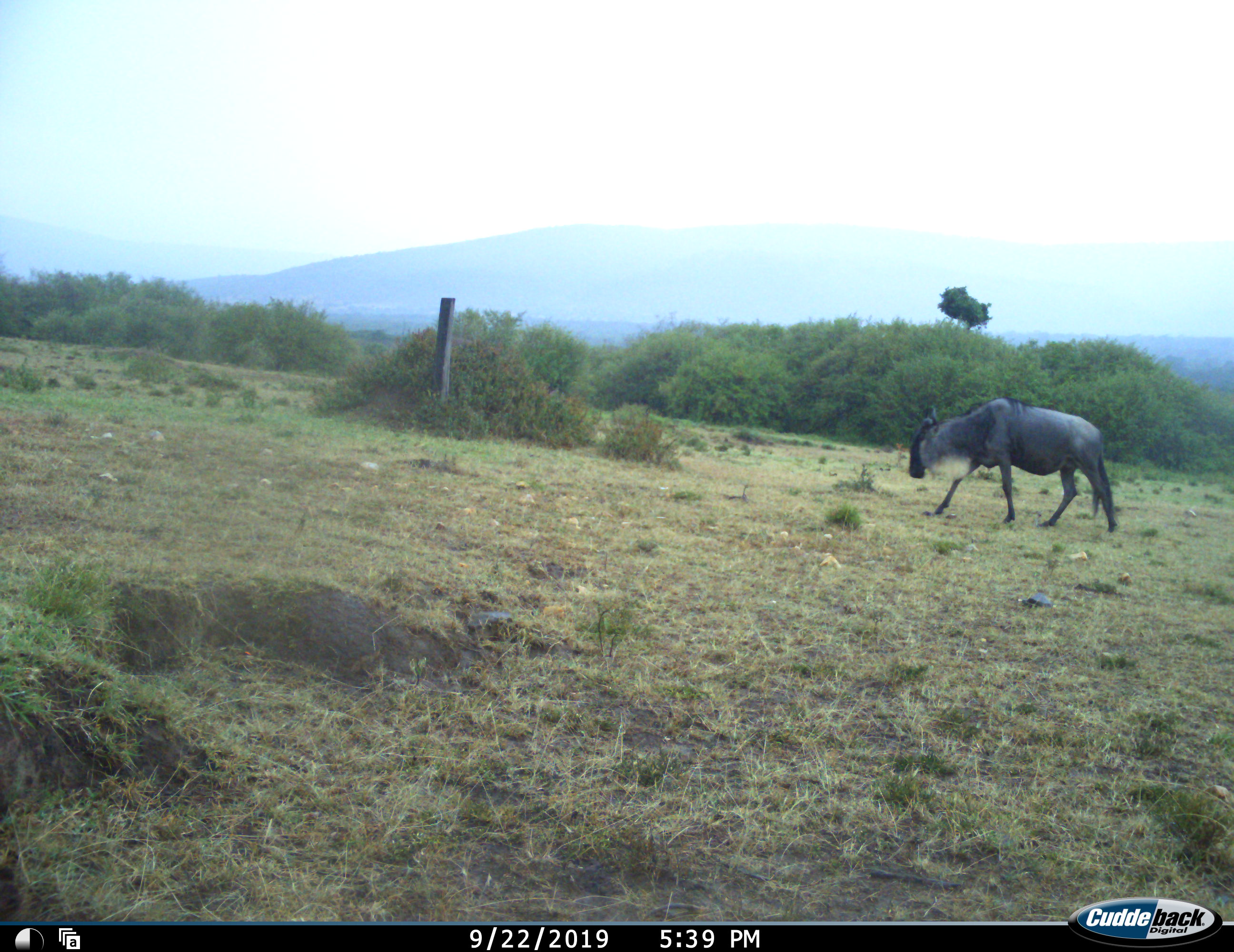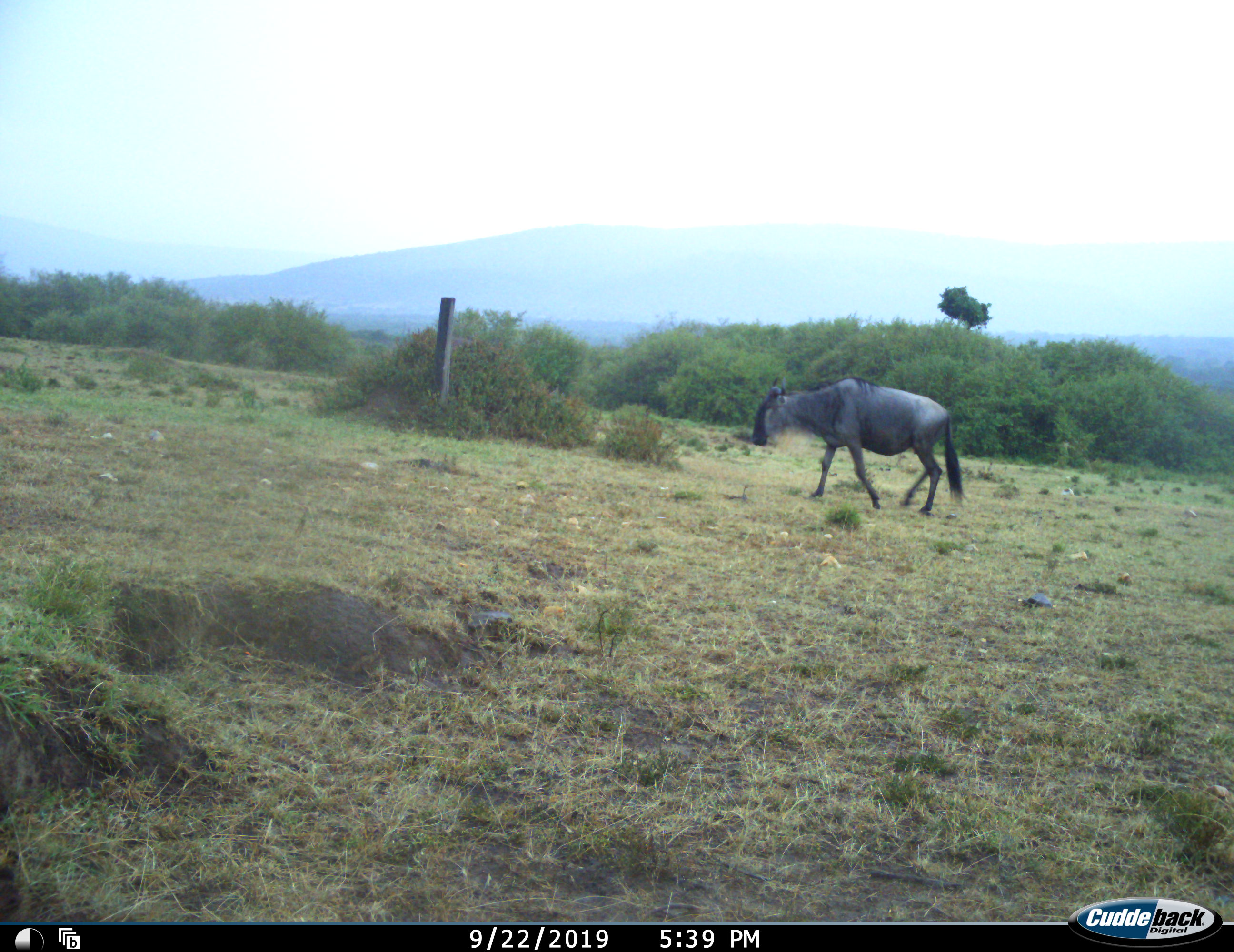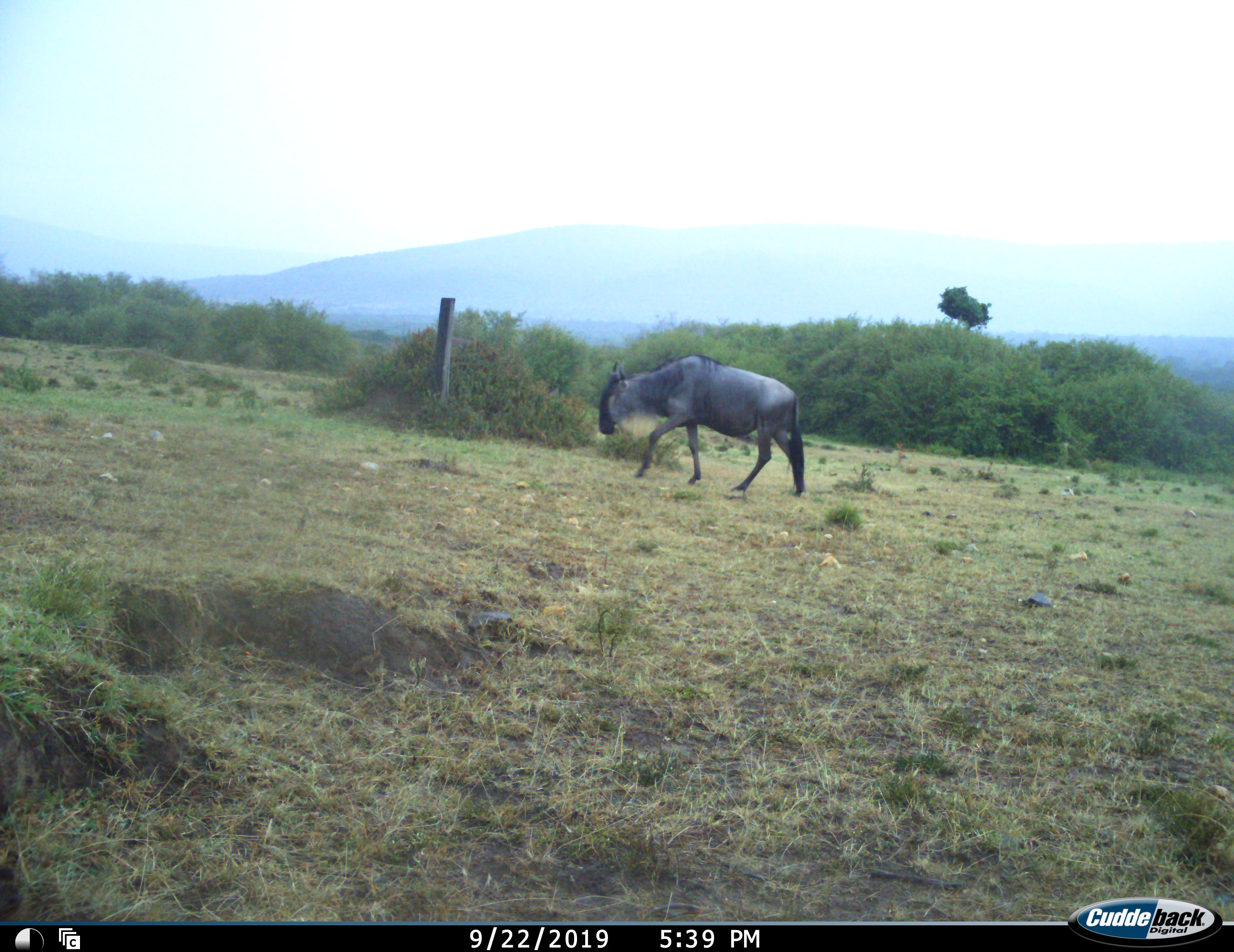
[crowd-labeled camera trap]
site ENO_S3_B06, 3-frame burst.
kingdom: Animalia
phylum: Chordata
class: Mammalia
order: Artiodactyla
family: Bovidae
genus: Connochaetes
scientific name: Connochaetes taurinus taurinus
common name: blue wildebeest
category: wildebeestblue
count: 1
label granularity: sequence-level